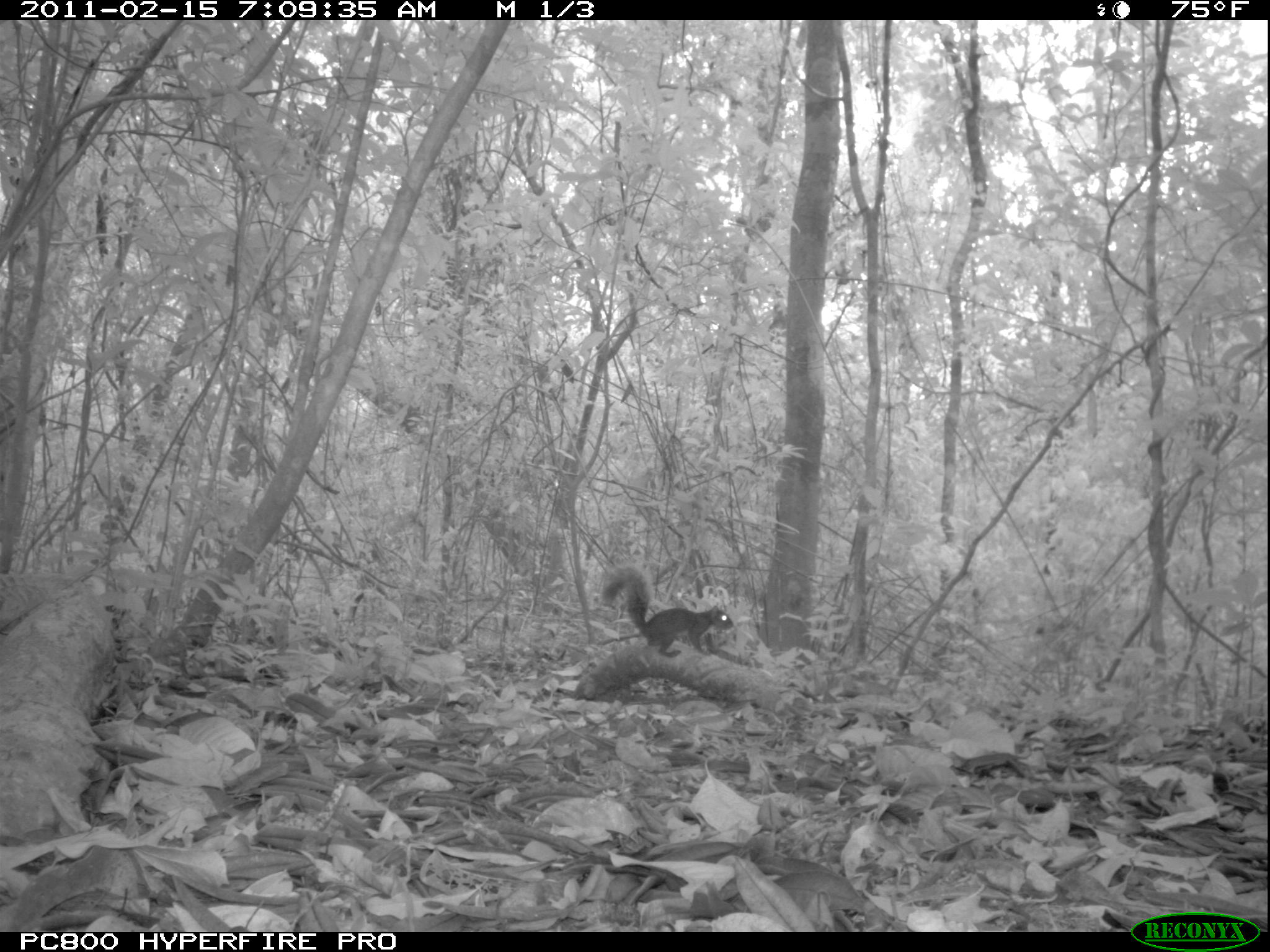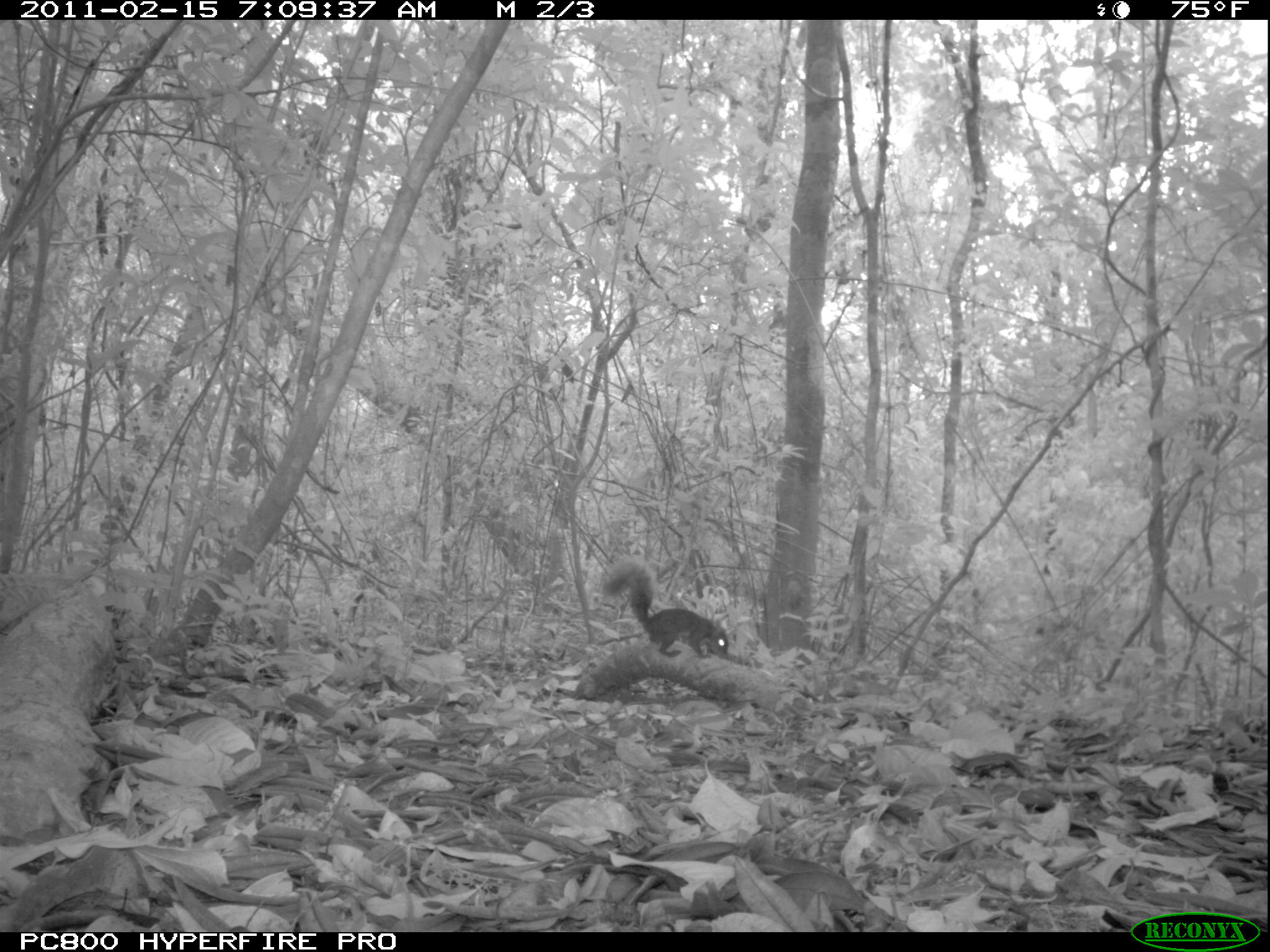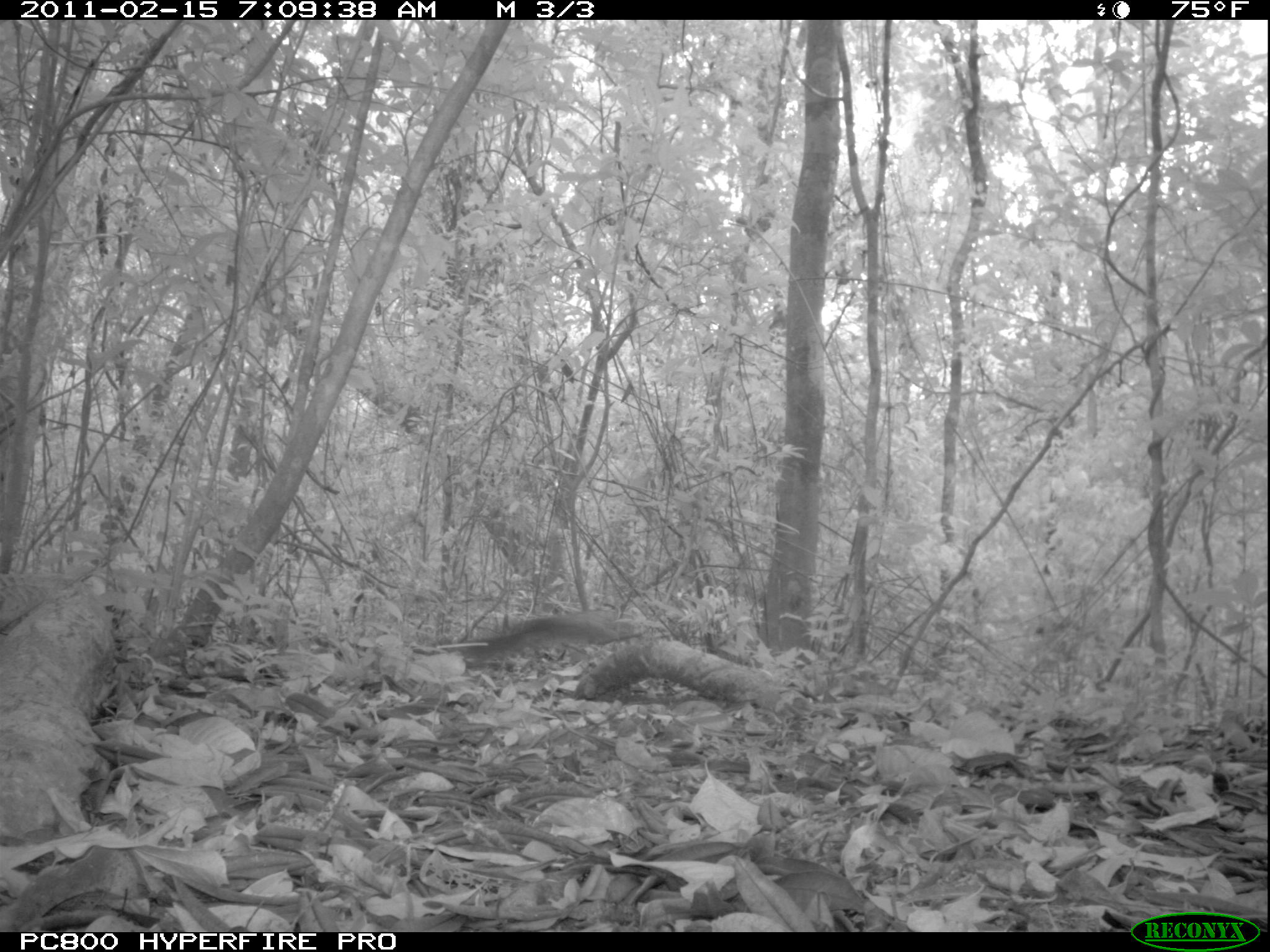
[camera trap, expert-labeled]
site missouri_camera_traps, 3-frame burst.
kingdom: Animalia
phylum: Chordata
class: Mammalia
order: Rodentia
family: Sciuridae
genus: Tamiasciurus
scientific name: Tamiasciurus hudsonicus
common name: red squirrel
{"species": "red squirrel (Tamiasciurus hudsonicus)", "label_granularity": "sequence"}